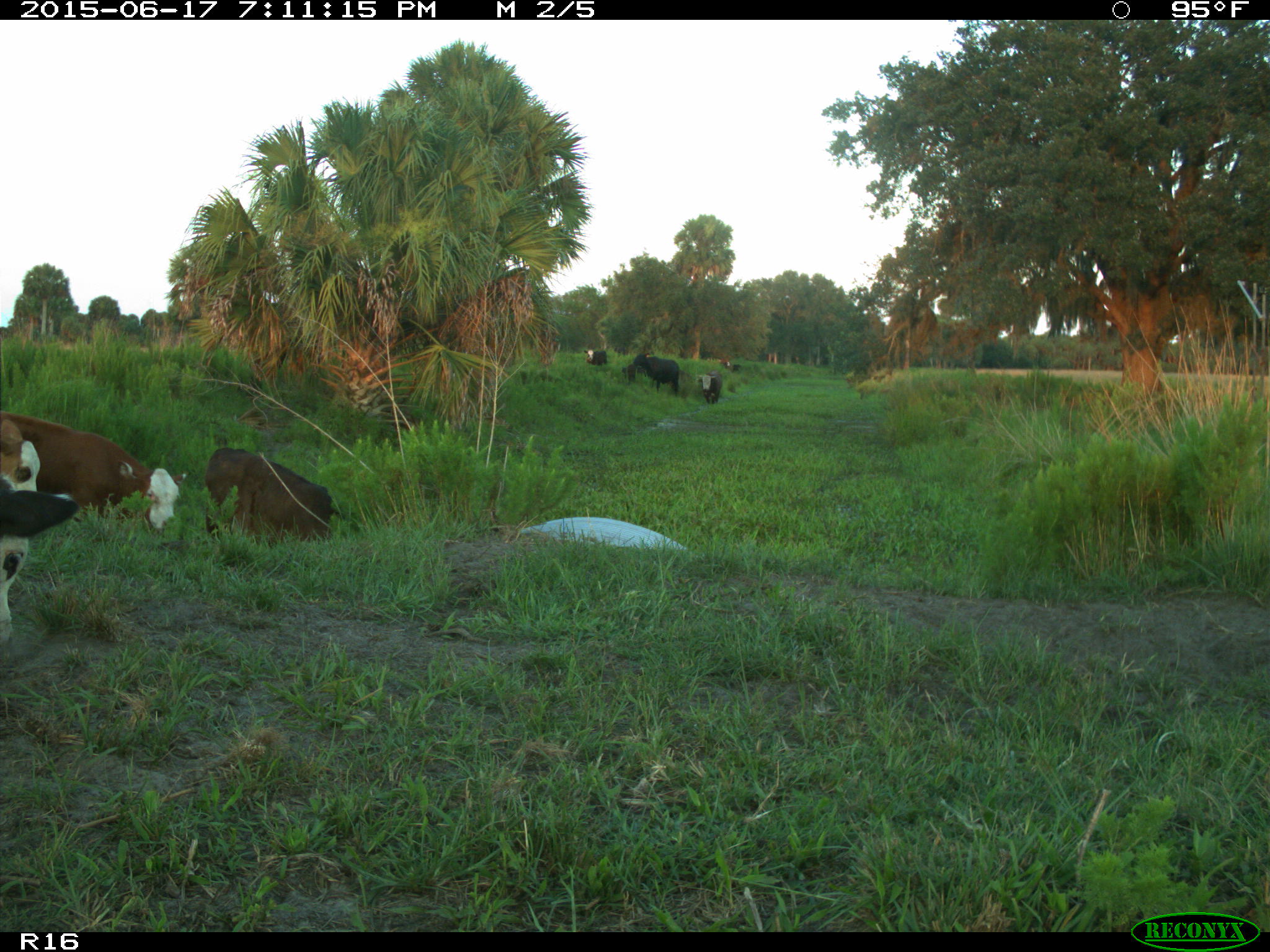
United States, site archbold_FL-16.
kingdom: Animalia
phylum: Chordata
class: Mammalia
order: Artiodactyla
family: Bovidae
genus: Bos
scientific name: Bos taurus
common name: domestic cow